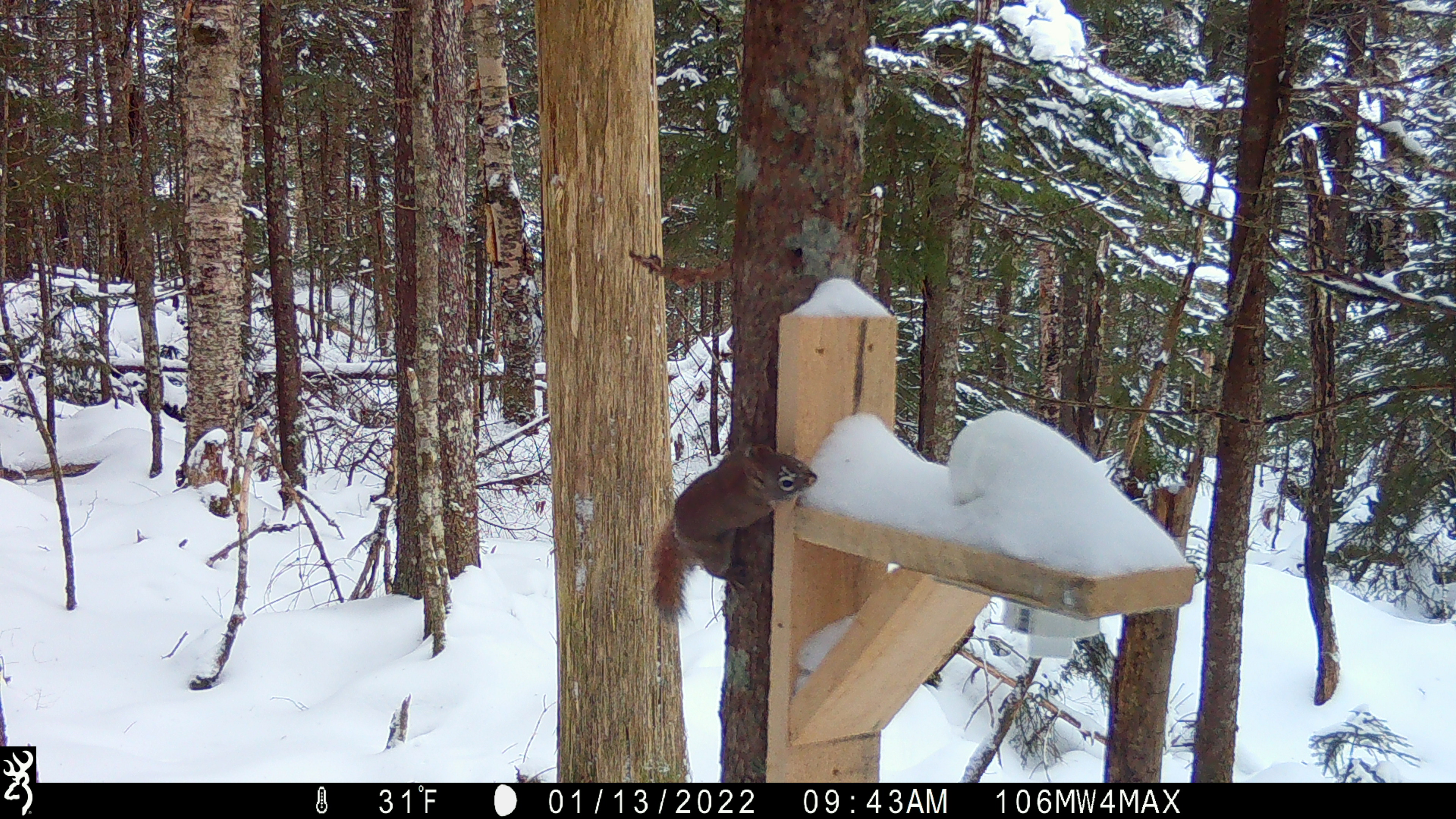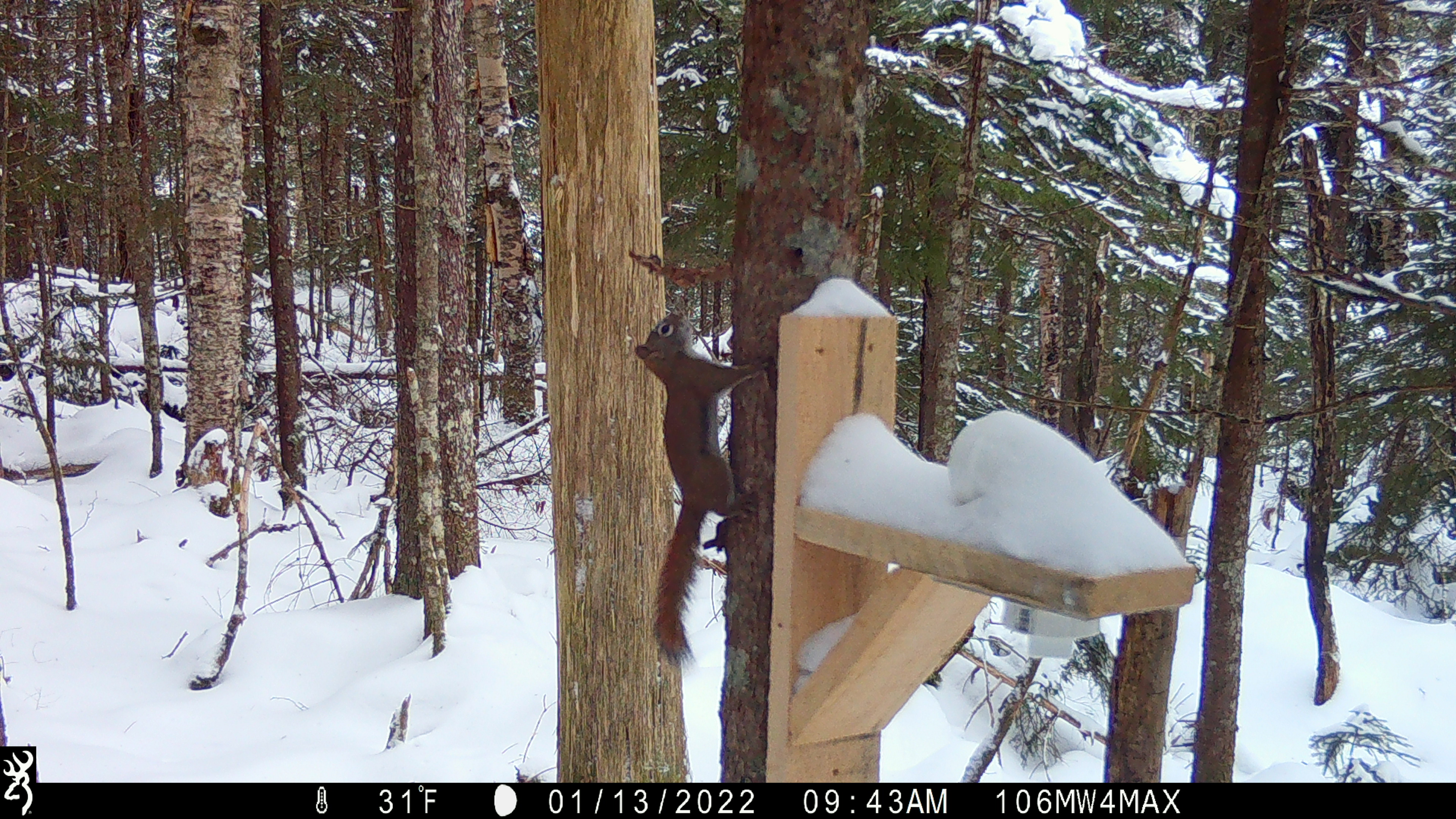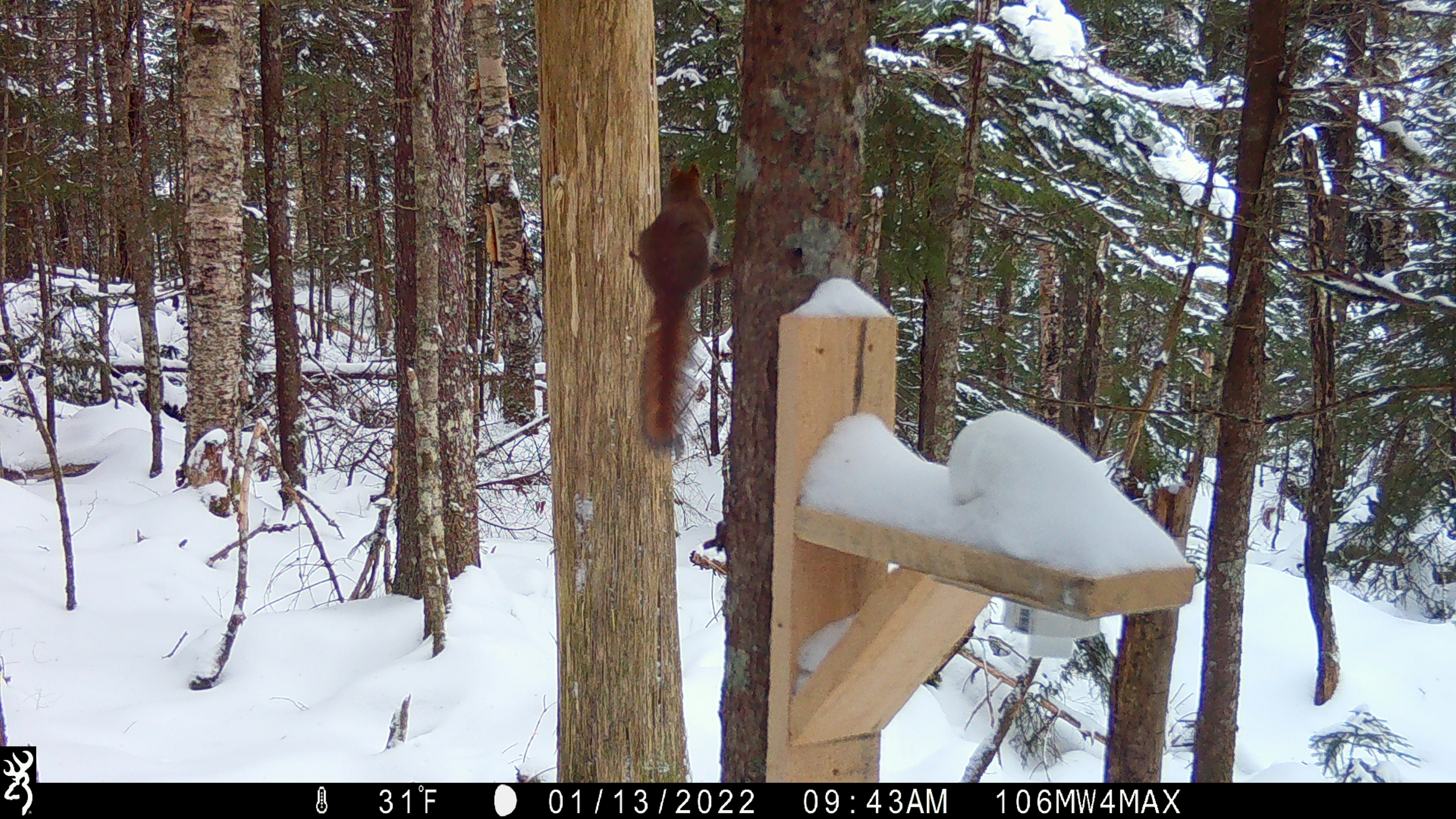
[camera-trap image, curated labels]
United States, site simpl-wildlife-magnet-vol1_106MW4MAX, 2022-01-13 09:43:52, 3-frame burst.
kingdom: Animalia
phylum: Chordata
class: Mammalia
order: Rodentia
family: Sciuridae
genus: Tamiasciurus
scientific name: Tamiasciurus hudsonicus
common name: red squirrel